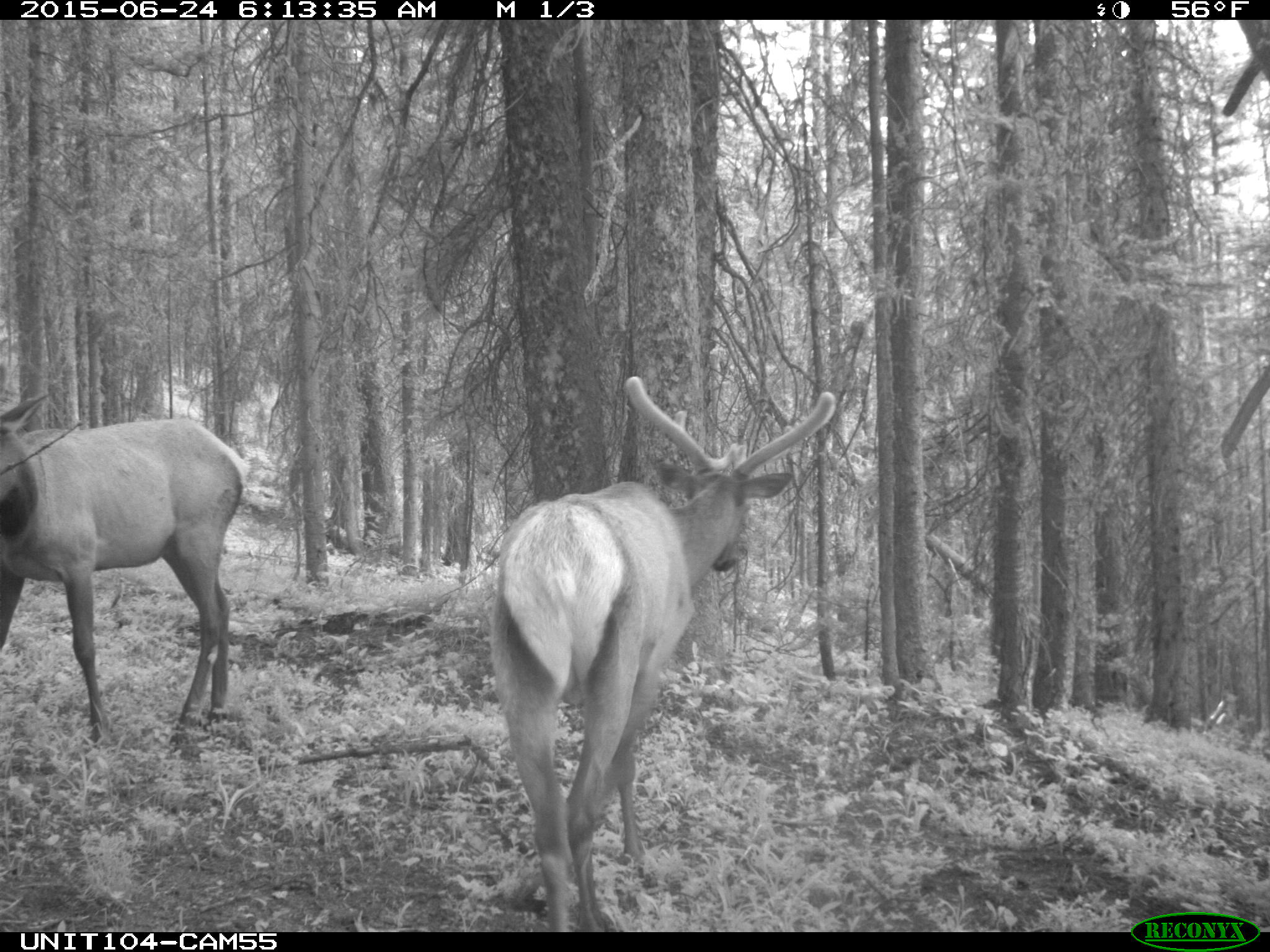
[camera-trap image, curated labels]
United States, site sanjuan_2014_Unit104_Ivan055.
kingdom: Animalia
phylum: Chordata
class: Mammalia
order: Artiodactyla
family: Cervidae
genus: Cervus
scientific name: Cervus elaphus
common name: red deer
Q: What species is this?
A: Cervus elaphus (red deer).